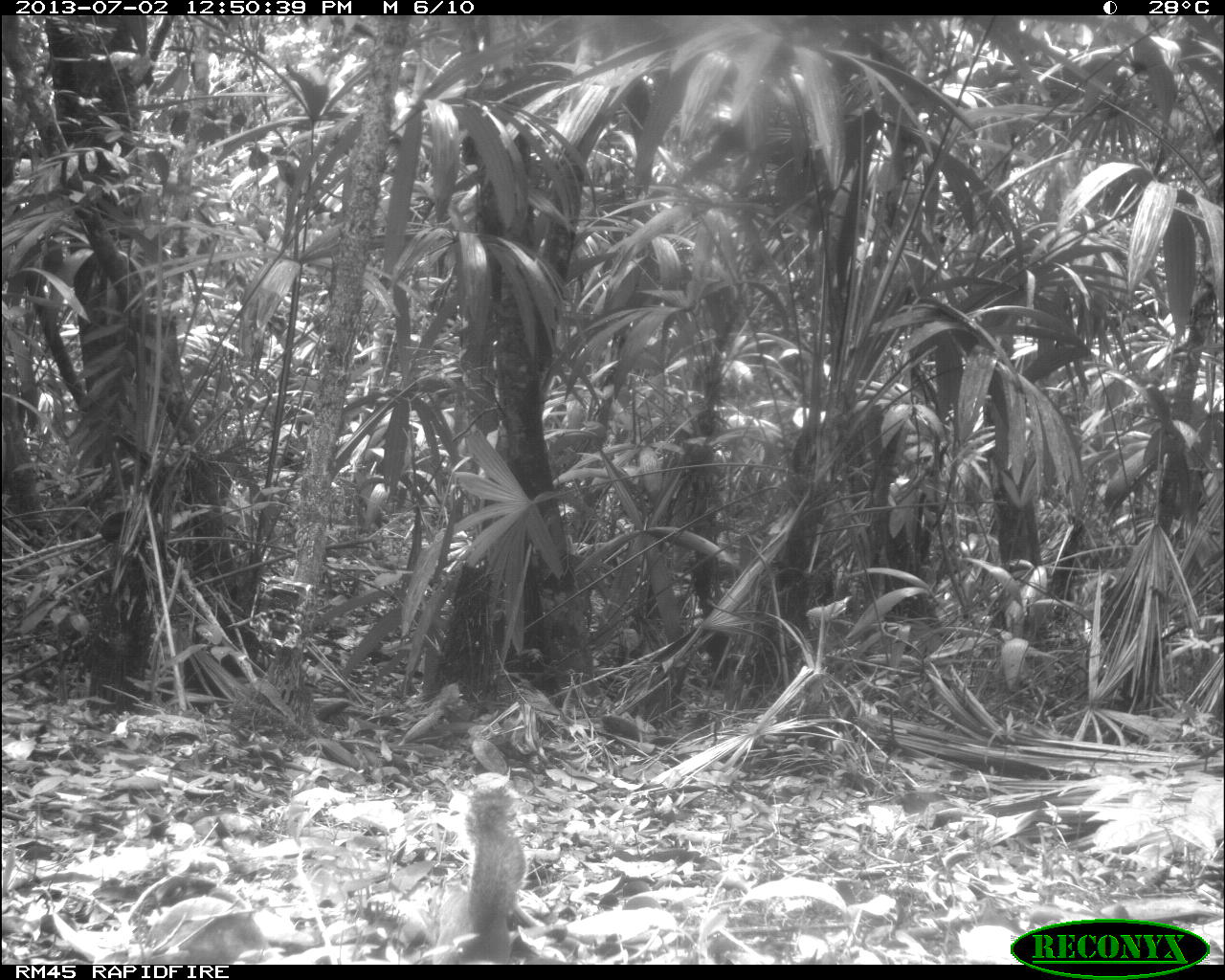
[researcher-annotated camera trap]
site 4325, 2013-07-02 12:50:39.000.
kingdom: Animalia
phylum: Chordata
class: Mammalia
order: Rodentia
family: Sciuridae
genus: Sciurus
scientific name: Sciurus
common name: squirrel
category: sciurus sp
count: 1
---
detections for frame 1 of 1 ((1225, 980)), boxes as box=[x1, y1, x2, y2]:
sciurus sp: box=[435, 771, 526, 964]